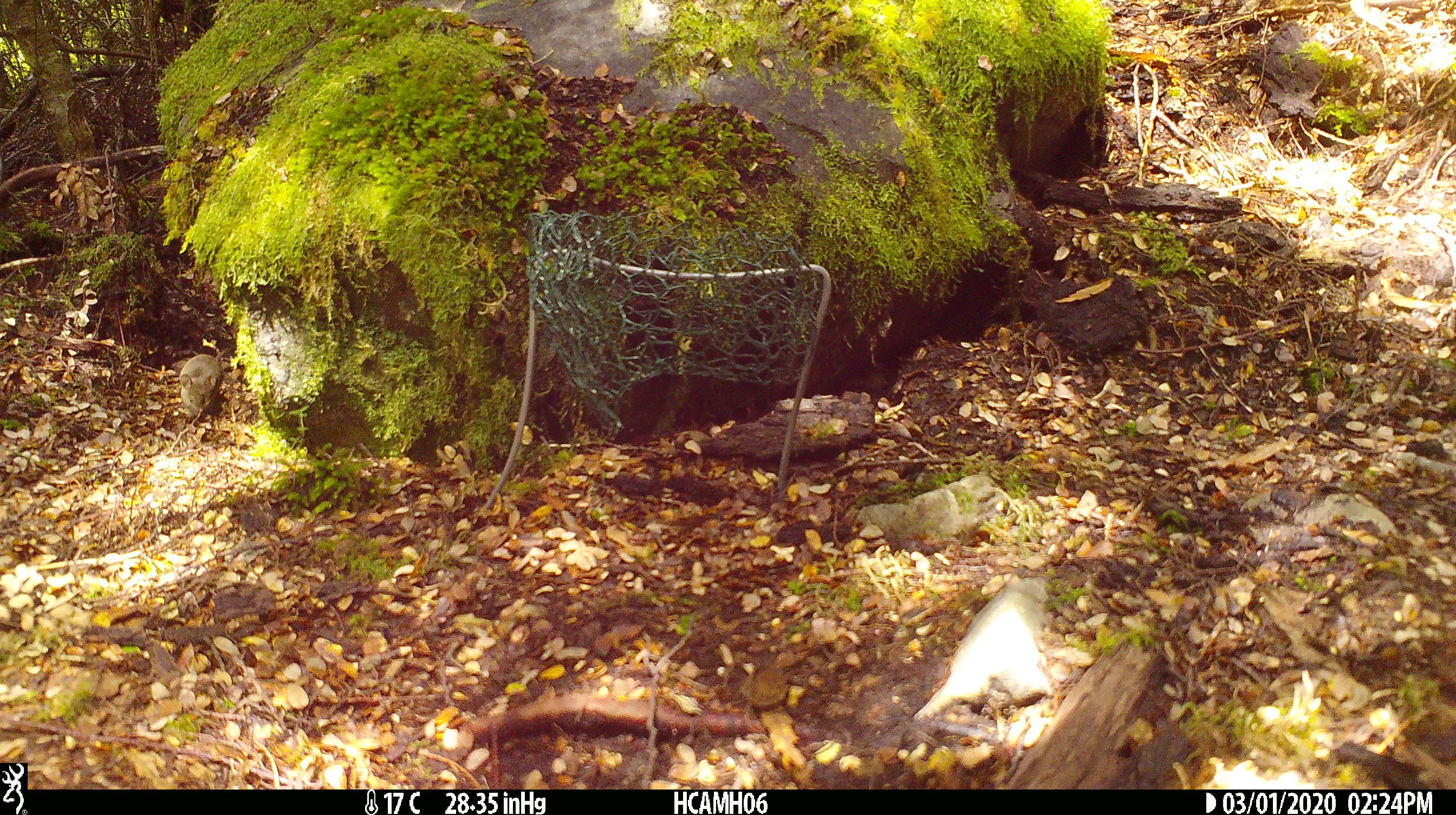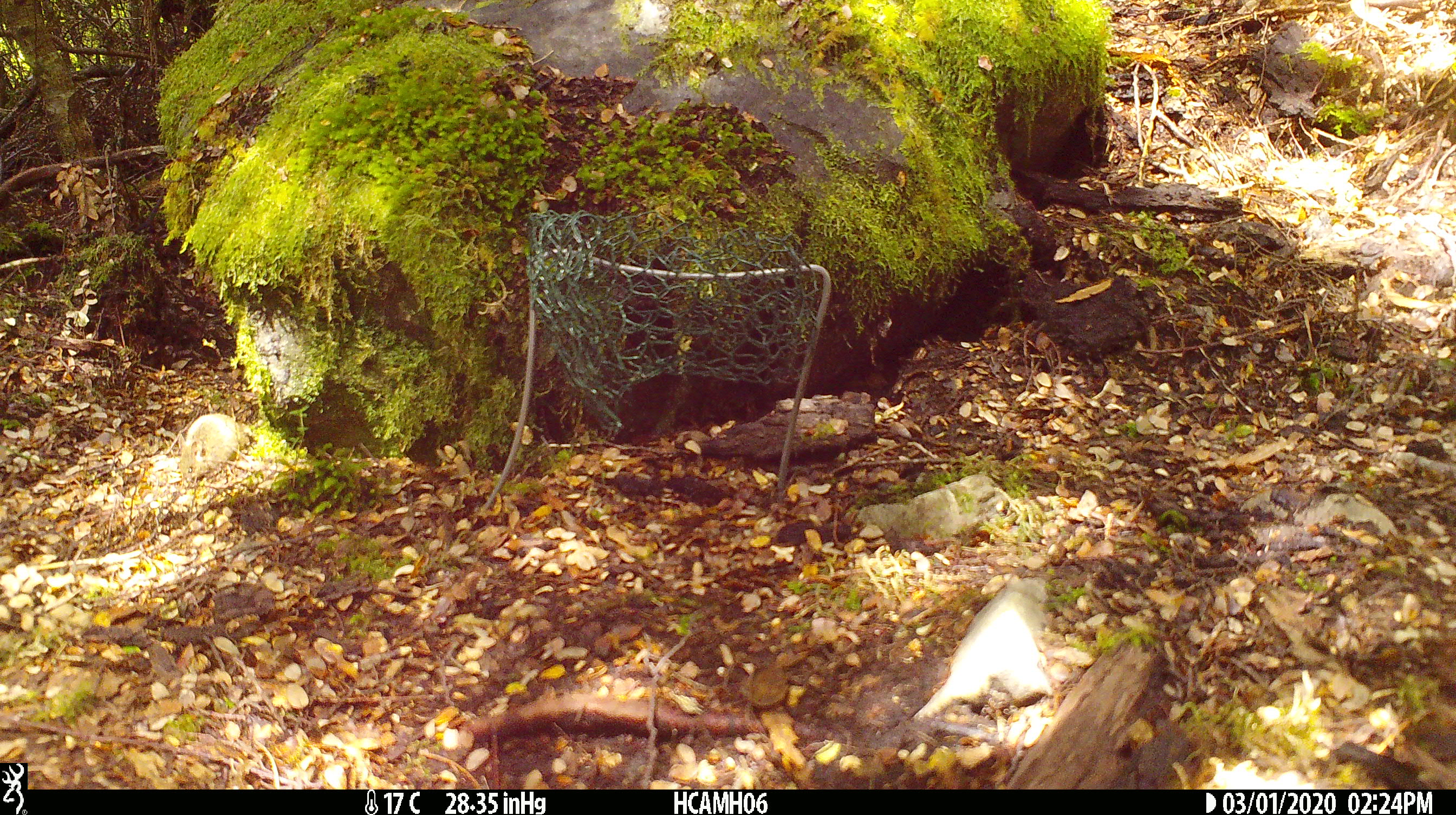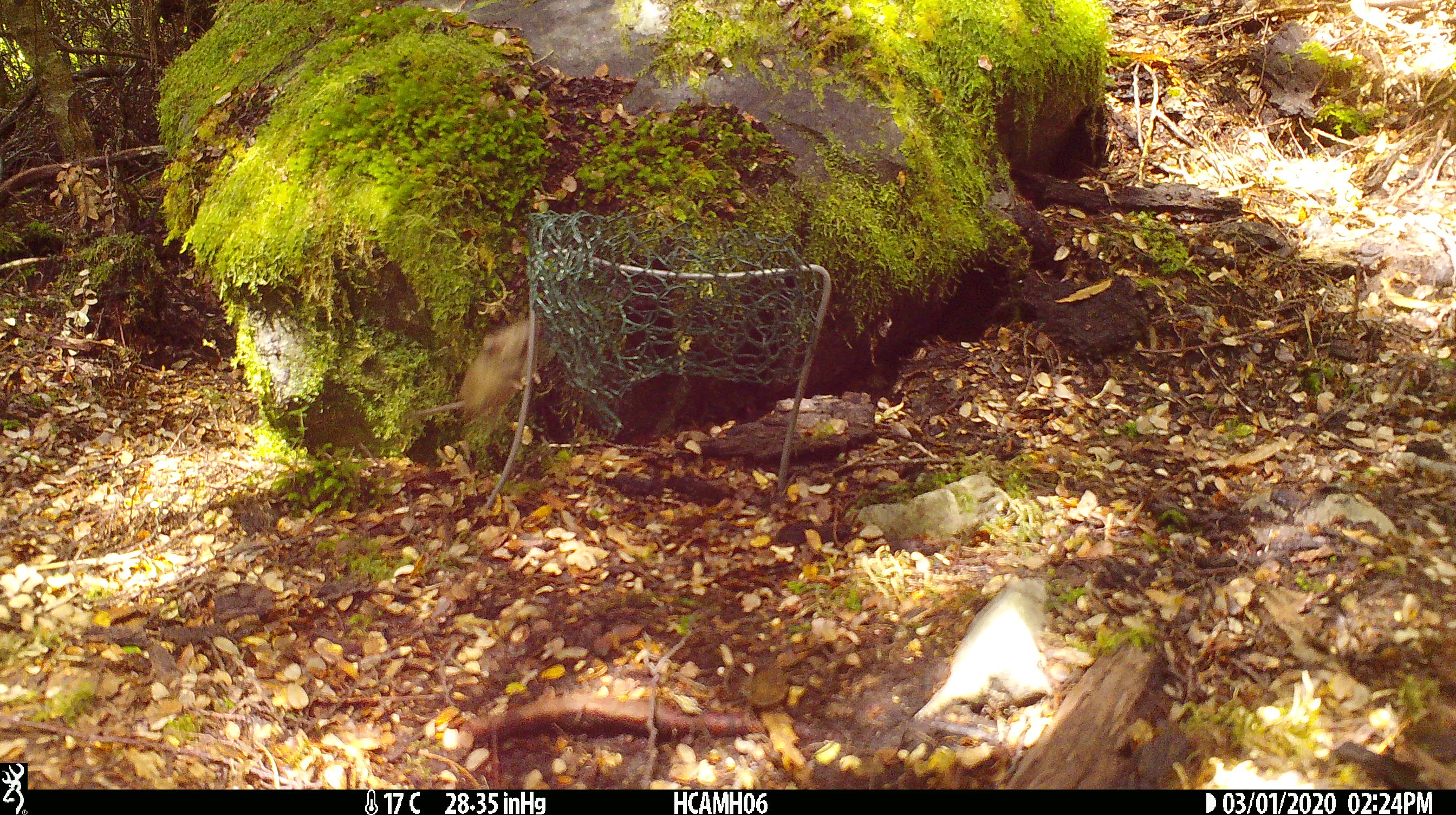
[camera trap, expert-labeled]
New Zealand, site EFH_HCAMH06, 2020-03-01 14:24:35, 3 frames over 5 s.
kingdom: Animalia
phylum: Chordata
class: Mammalia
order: Rodentia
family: Muridae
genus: Mus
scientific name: Mus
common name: mouse